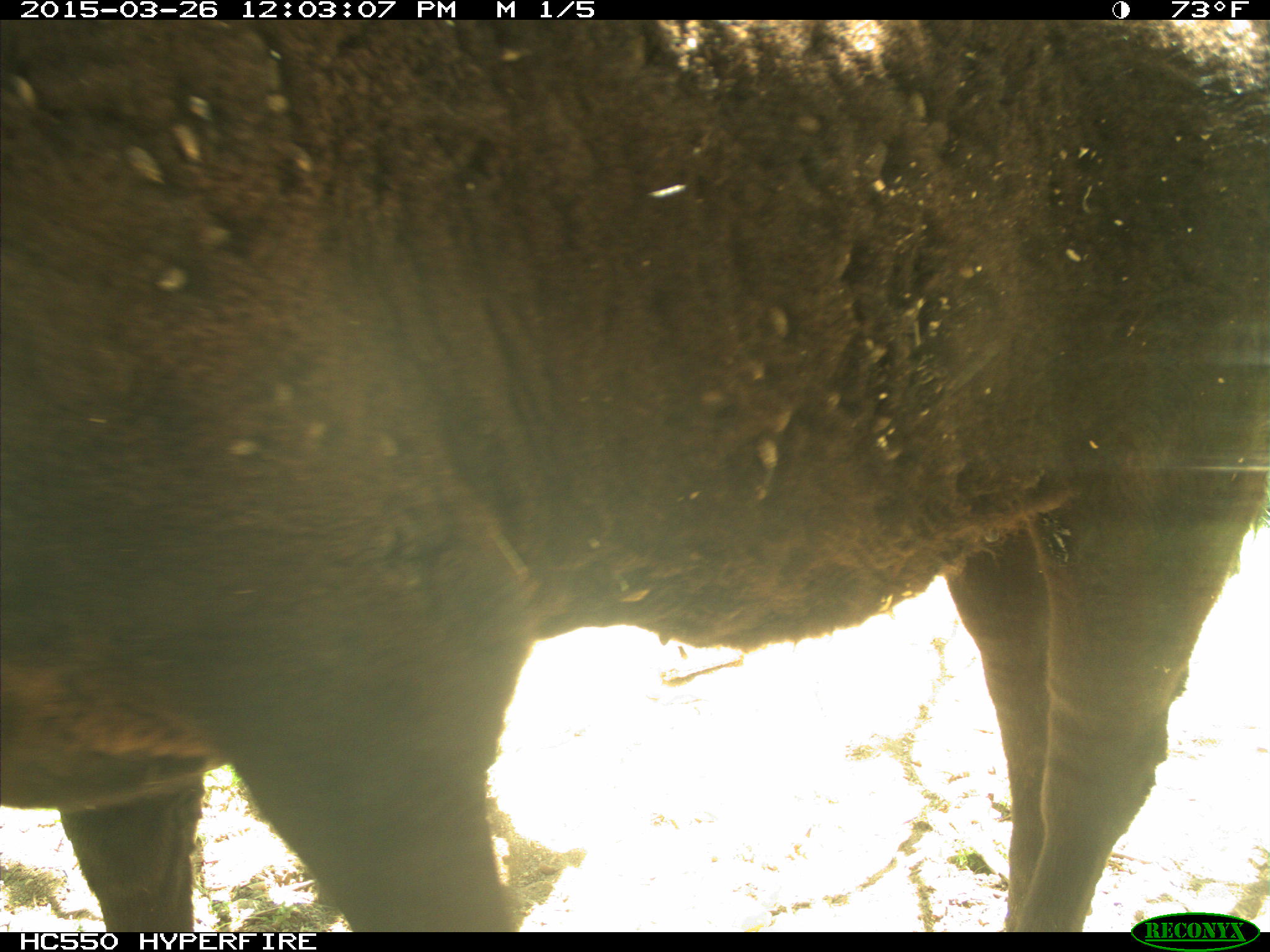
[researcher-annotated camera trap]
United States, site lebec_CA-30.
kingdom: Animalia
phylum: Chordata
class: Mammalia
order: Artiodactyla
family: Bovidae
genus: Bos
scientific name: Bos taurus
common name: domestic cow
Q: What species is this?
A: Bos taurus (domestic cow).